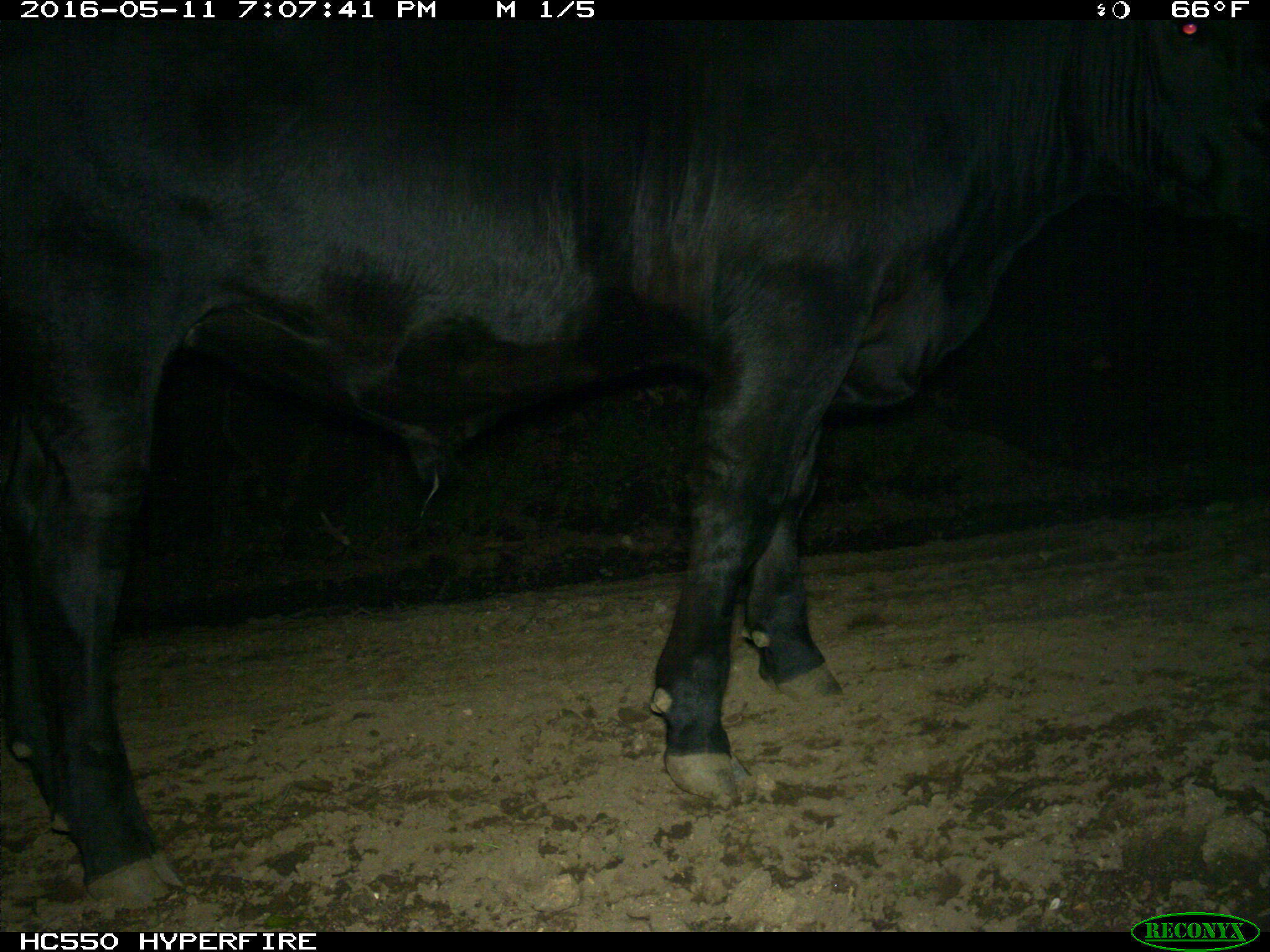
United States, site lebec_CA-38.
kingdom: Animalia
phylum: Chordata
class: Mammalia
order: Artiodactyla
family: Bovidae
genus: Bos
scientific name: Bos taurus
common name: domestic cow